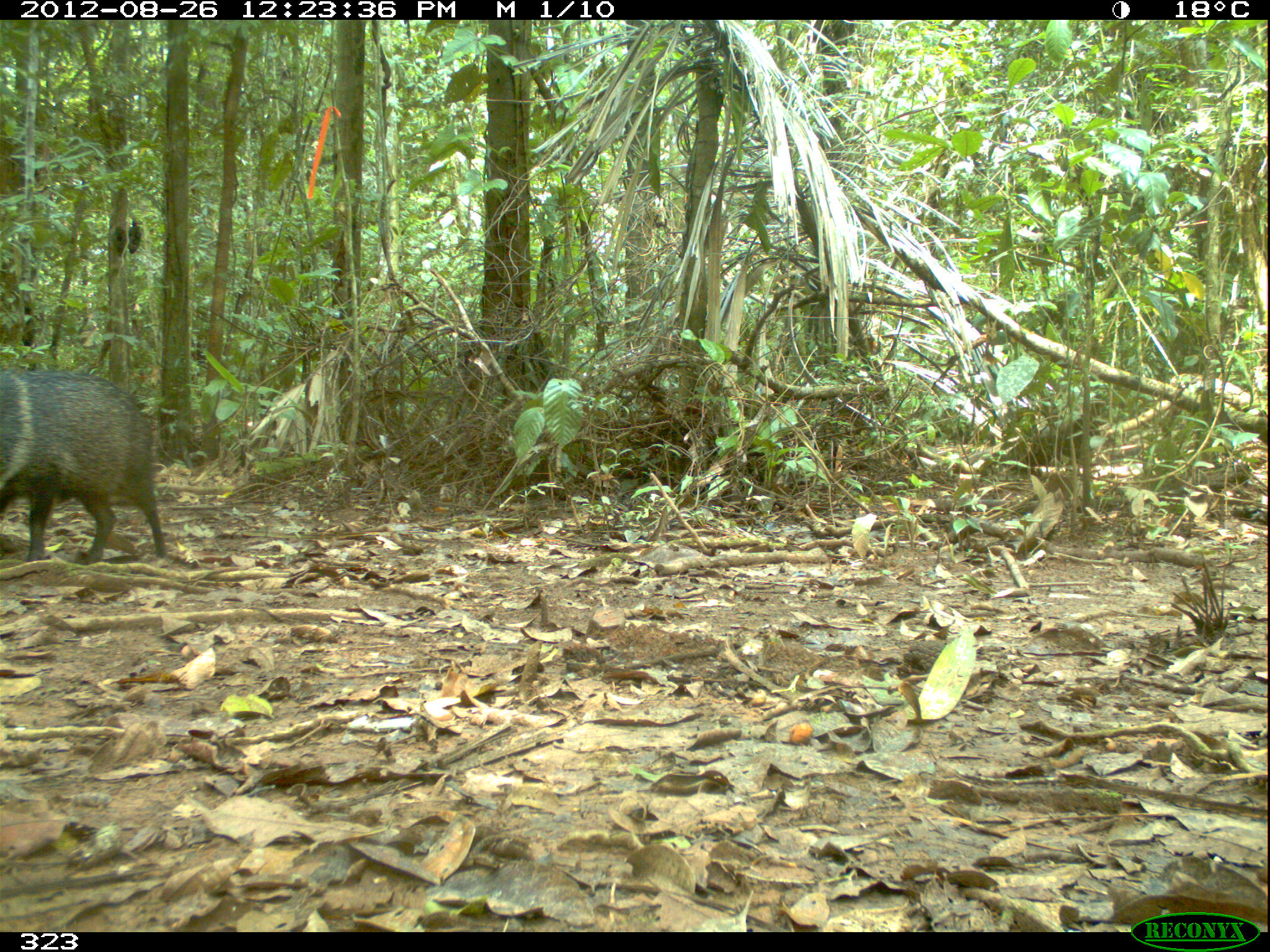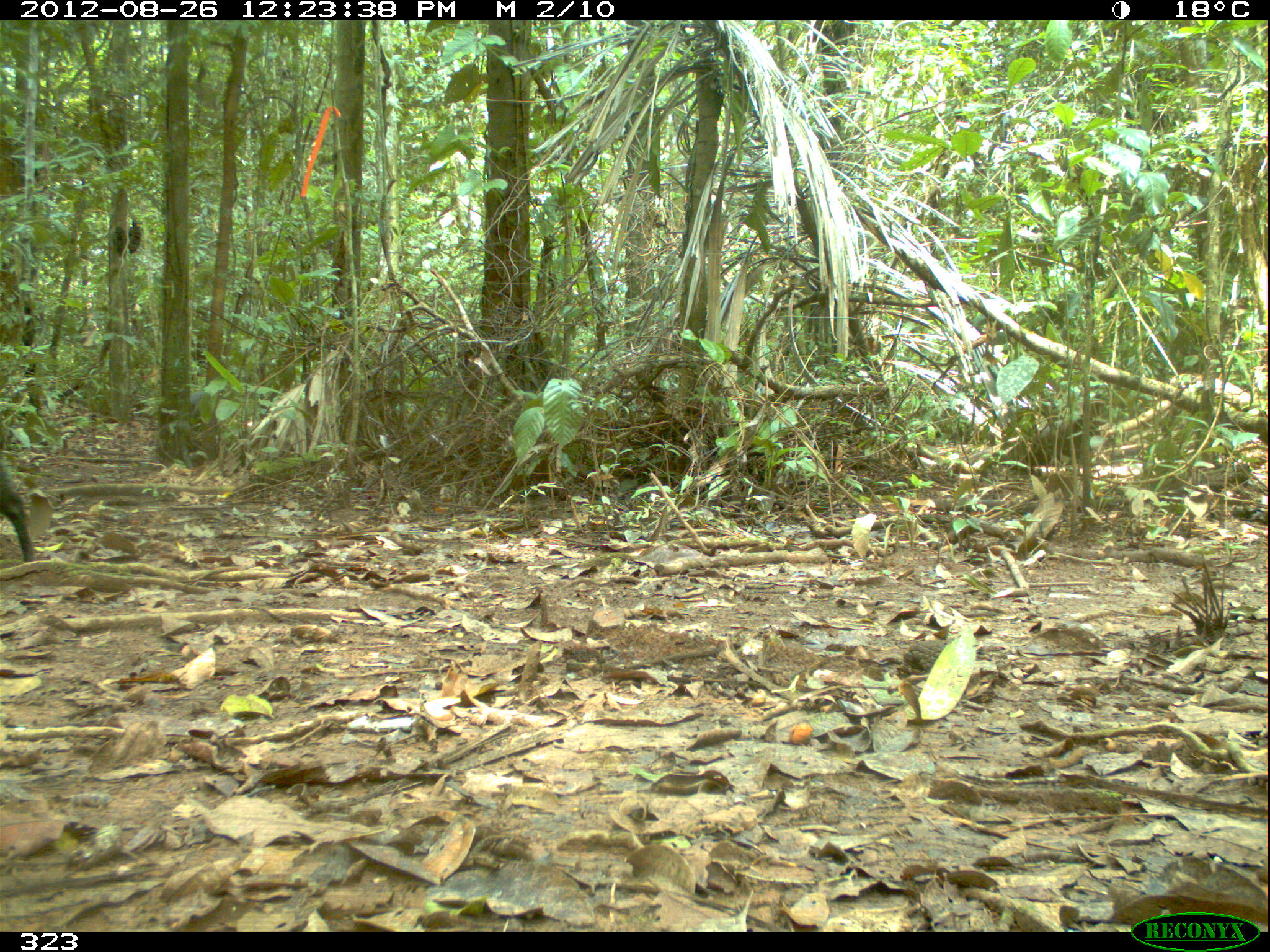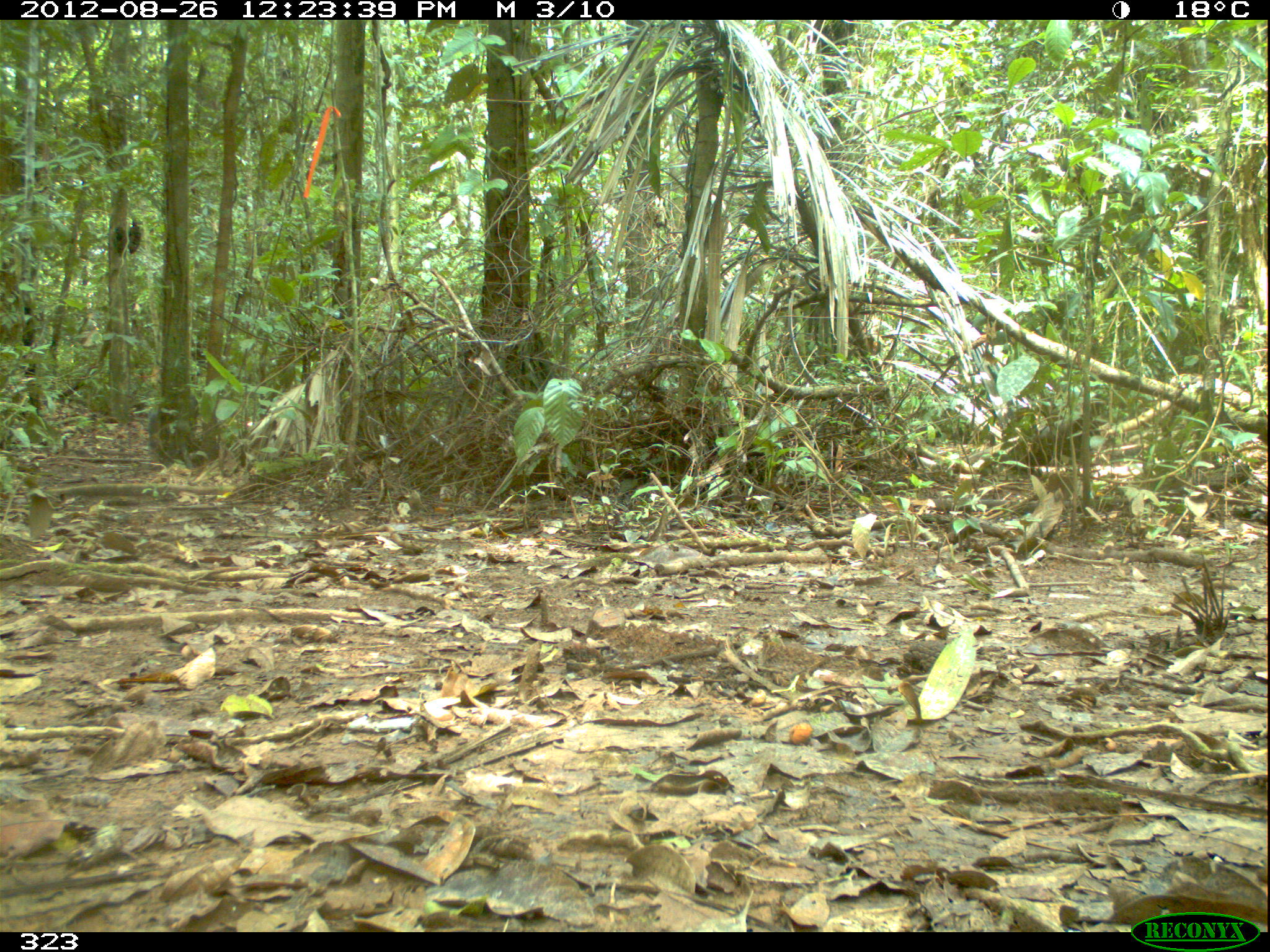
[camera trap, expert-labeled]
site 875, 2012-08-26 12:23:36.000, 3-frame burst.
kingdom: Animalia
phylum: Chordata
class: Mammalia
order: Artiodactyla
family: Tayassuidae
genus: Pecari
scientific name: Pecari tajacu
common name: collared peccary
Pecari tajacu (collared peccary).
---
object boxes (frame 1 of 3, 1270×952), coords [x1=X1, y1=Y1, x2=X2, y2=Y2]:
pecari tajacu: [x1=0, y1=368, x2=168, y2=565]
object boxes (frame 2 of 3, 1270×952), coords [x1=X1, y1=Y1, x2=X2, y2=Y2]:
pecari tajacu: [x1=0, y1=455, x2=36, y2=563]